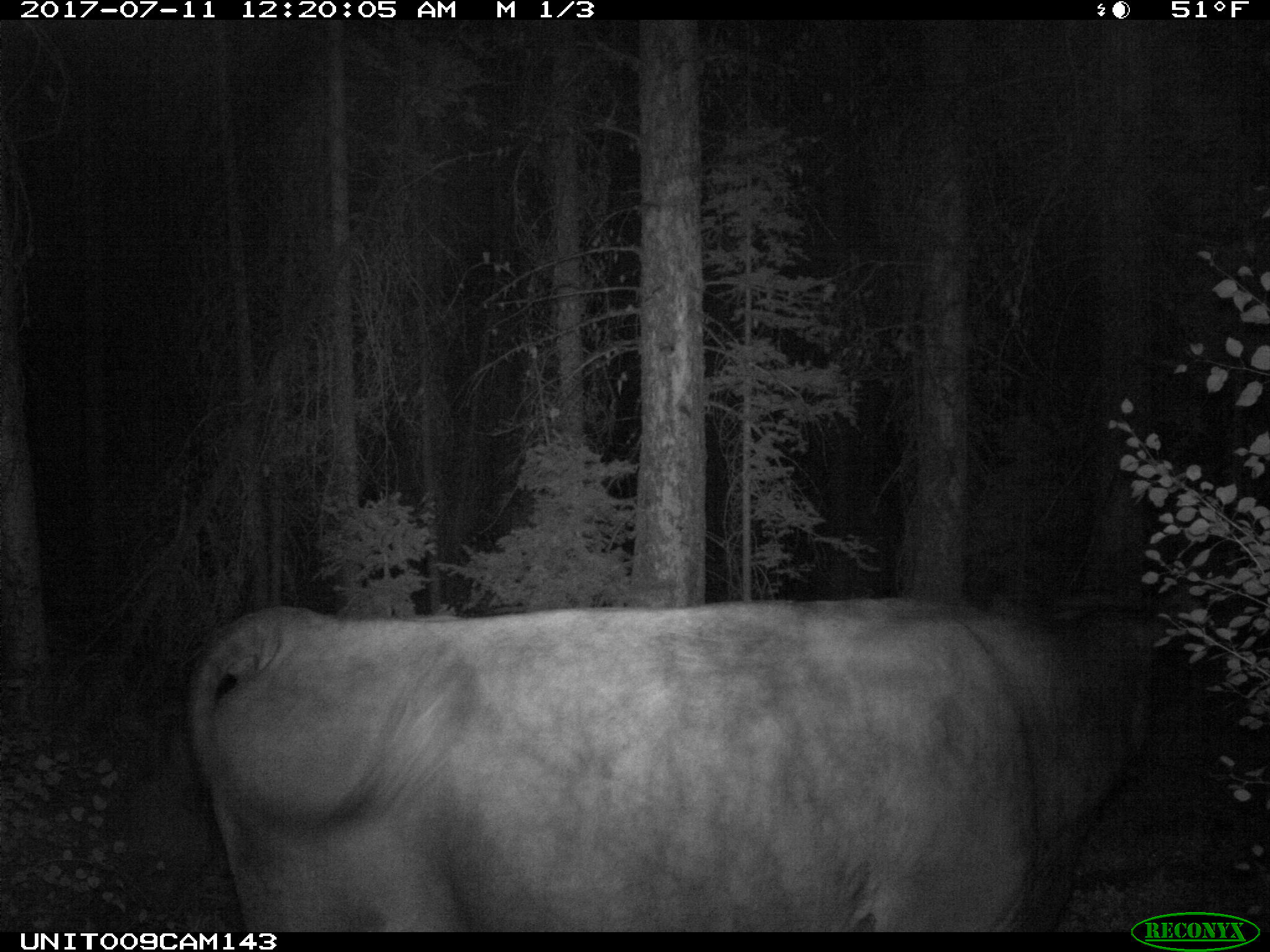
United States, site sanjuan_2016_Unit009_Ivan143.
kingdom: Animalia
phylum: Chordata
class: Mammalia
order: Artiodactyla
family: Bovidae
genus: Bos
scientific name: Bos taurus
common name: domestic cow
Bos taurus (domestic cow).